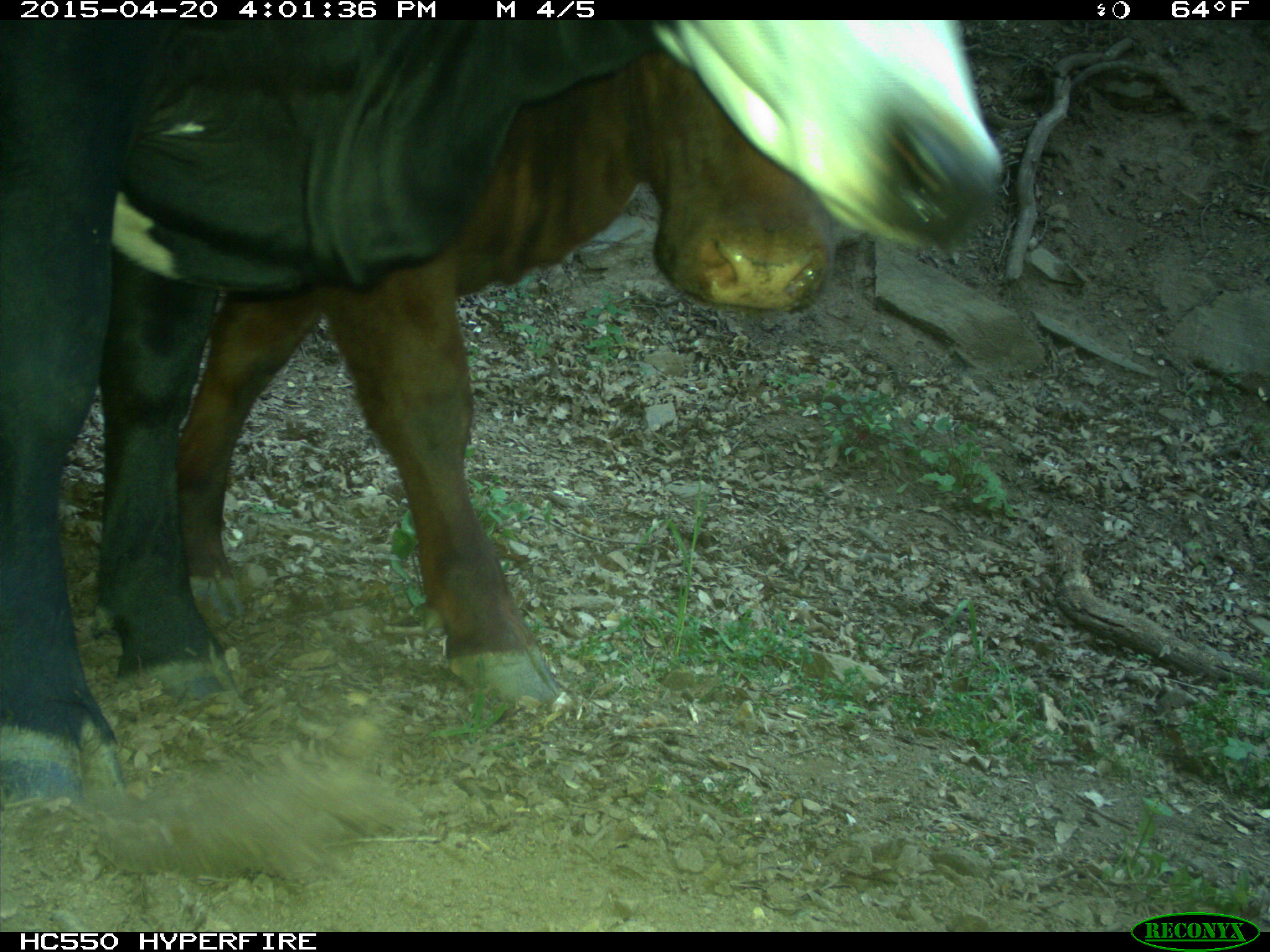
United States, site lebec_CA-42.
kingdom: Animalia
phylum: Chordata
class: Mammalia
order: Artiodactyla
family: Bovidae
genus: Bos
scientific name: Bos taurus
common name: domestic cow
Bos taurus (domestic cow).